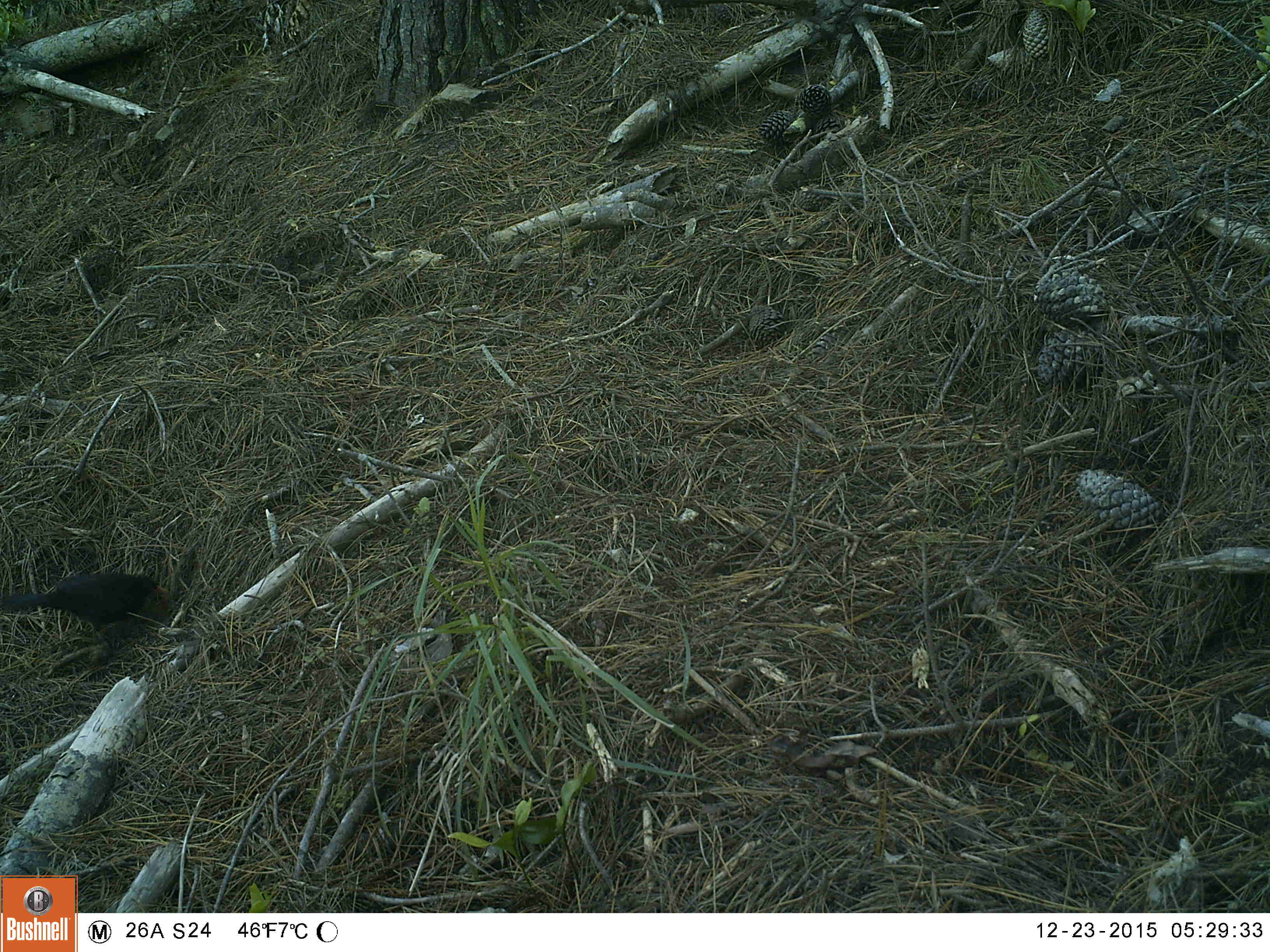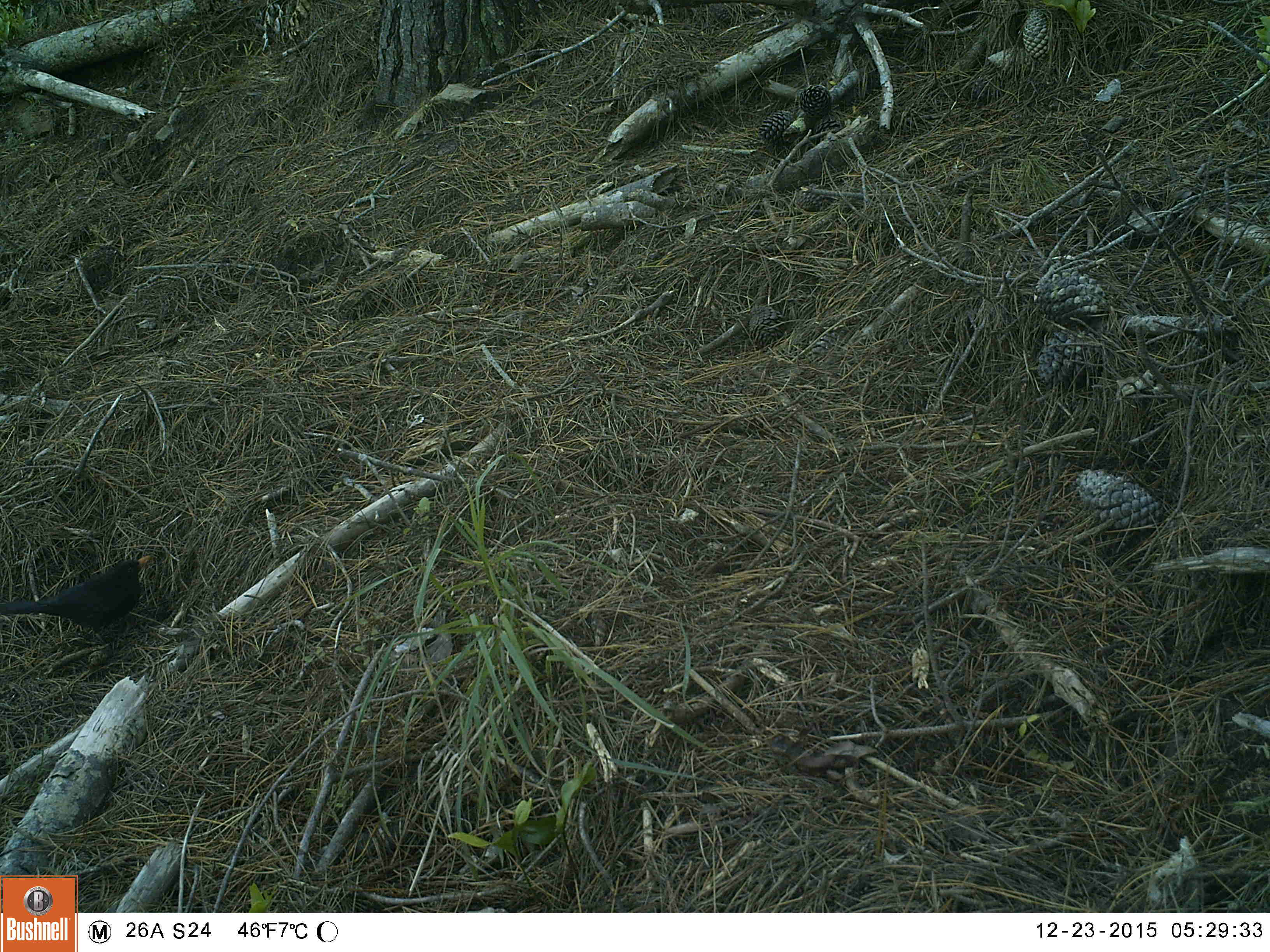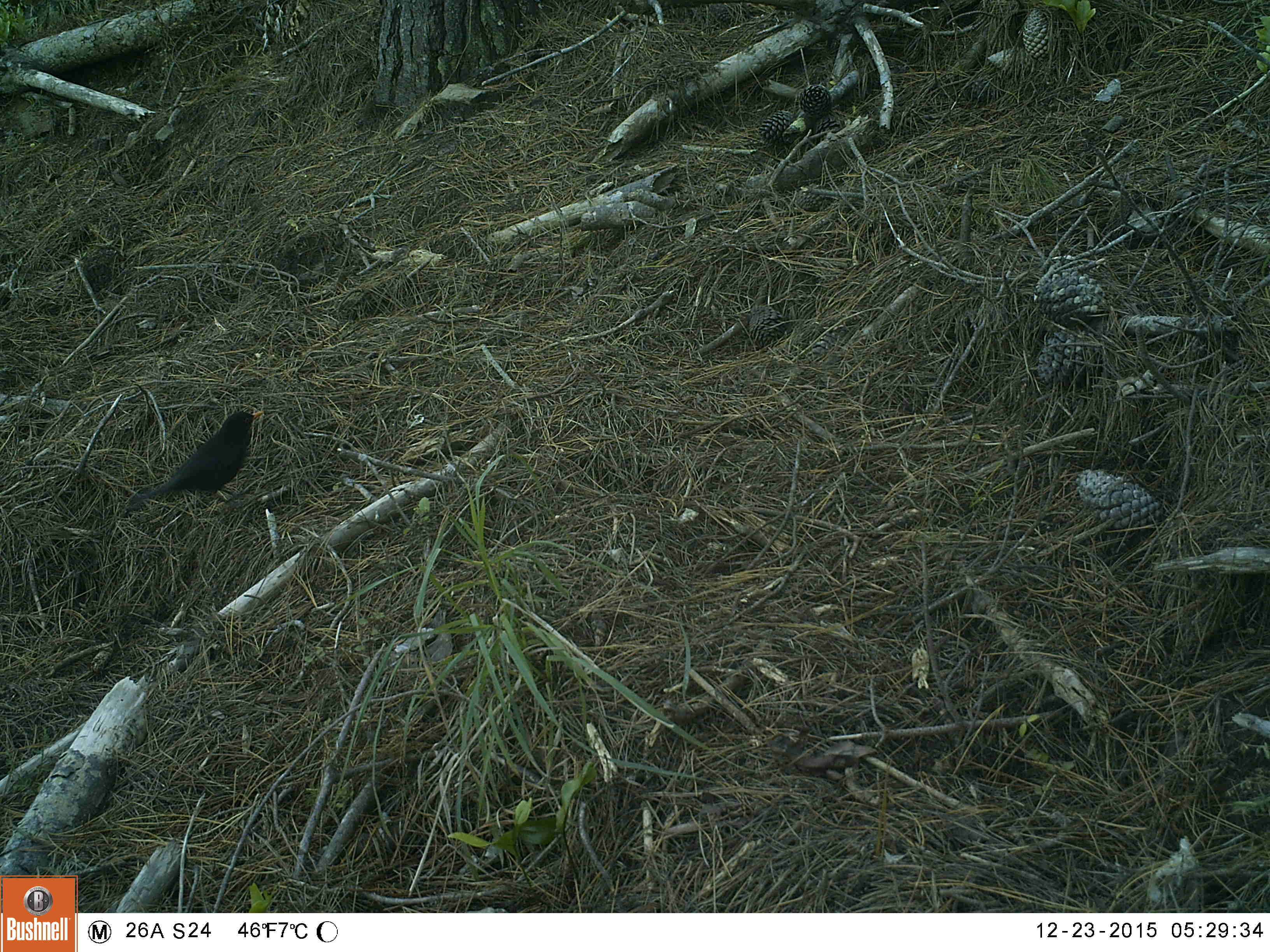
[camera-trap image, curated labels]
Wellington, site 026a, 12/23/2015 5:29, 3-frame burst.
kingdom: Animalia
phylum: Chordata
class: Aves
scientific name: Aves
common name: bird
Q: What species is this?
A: Bird (Aves).